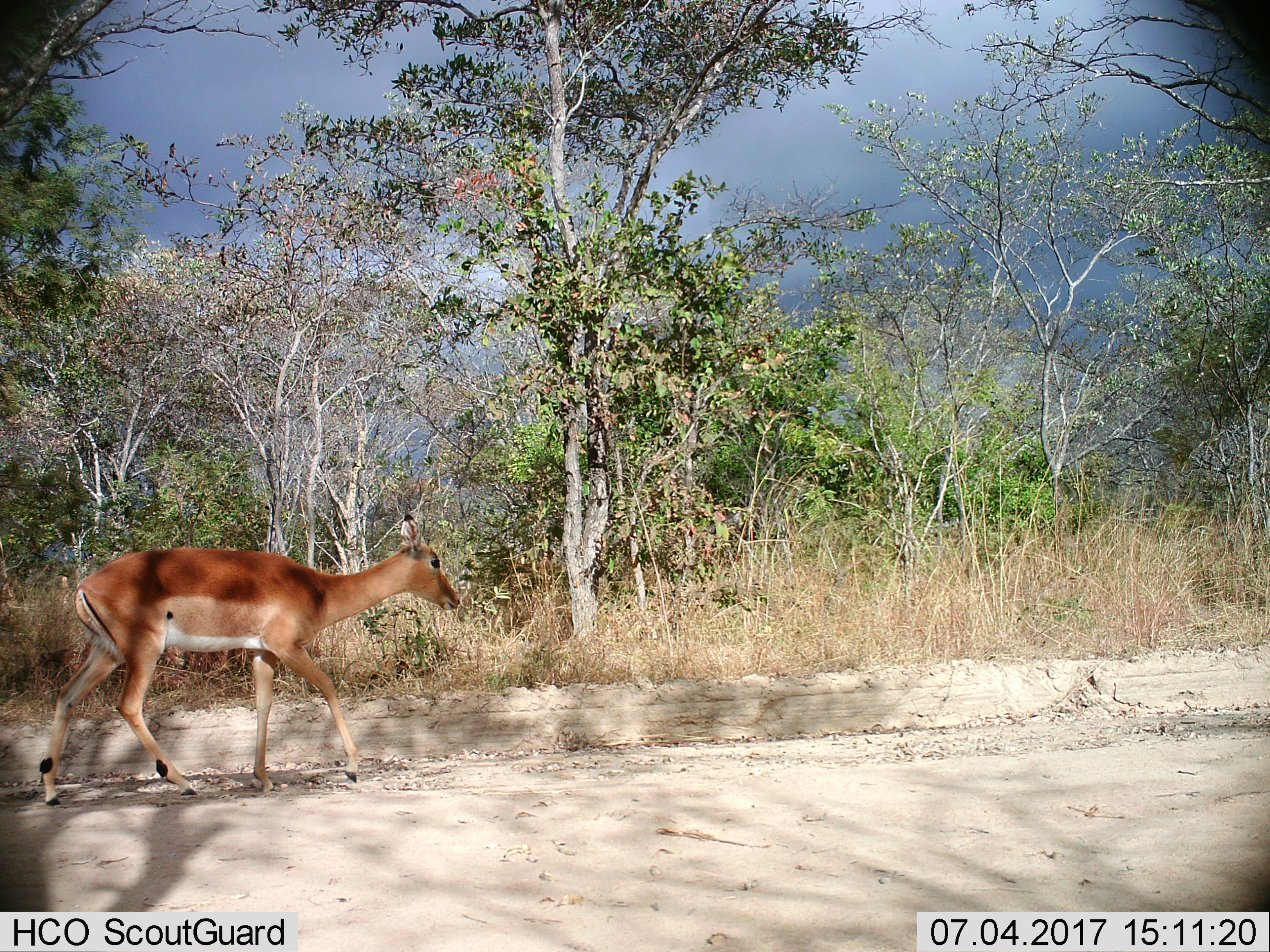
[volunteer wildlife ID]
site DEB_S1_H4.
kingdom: Animalia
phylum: Chordata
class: Mammalia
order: Artiodactyla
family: Bovidae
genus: Aepyceros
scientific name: Aepyceros melampus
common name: impala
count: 1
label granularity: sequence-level